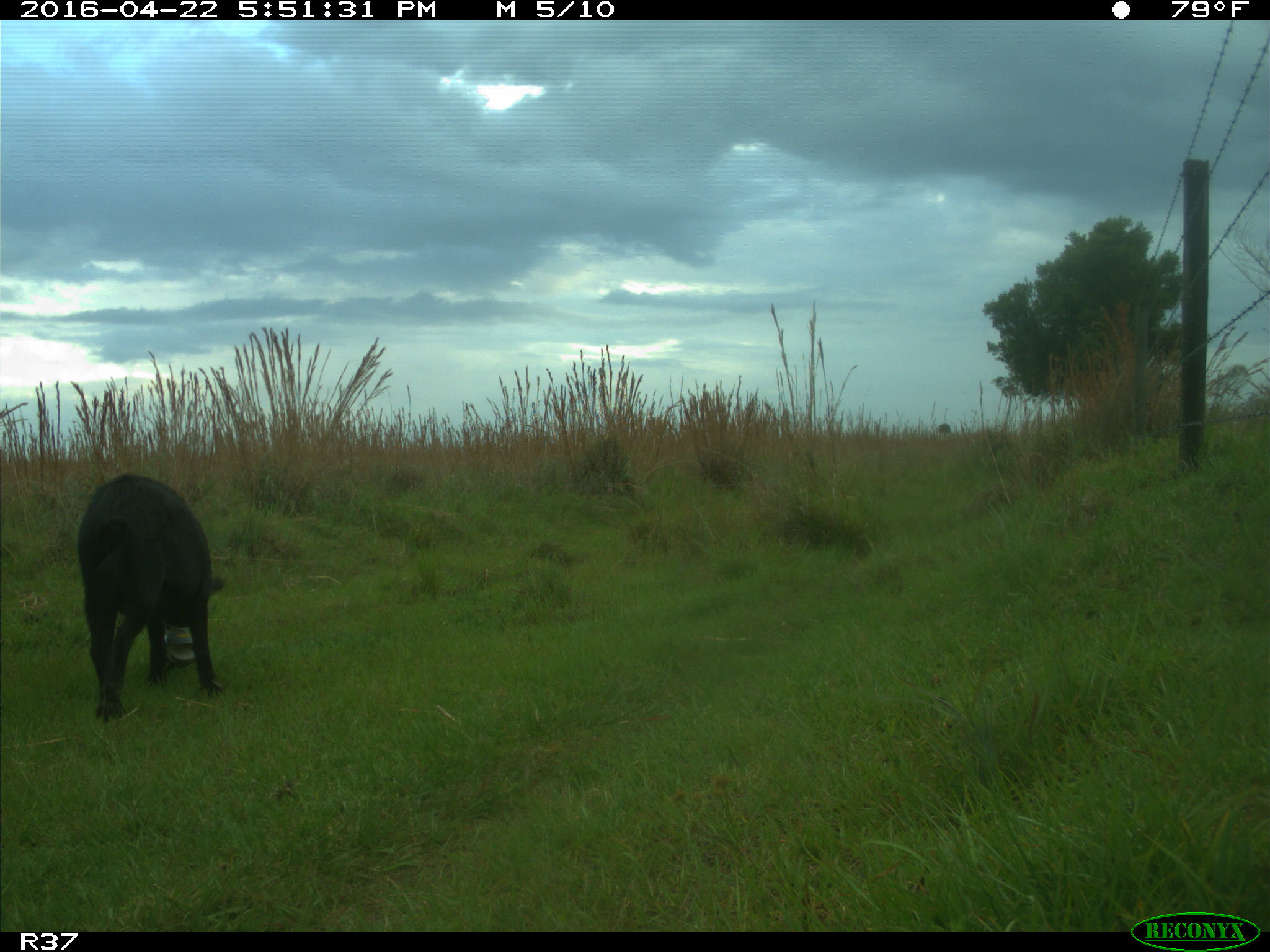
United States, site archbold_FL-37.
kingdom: Animalia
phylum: Chordata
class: Mammalia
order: Artiodactyla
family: Suidae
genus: Sus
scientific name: Sus scrofa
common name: wild boar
Sus scrofa (wild boar).